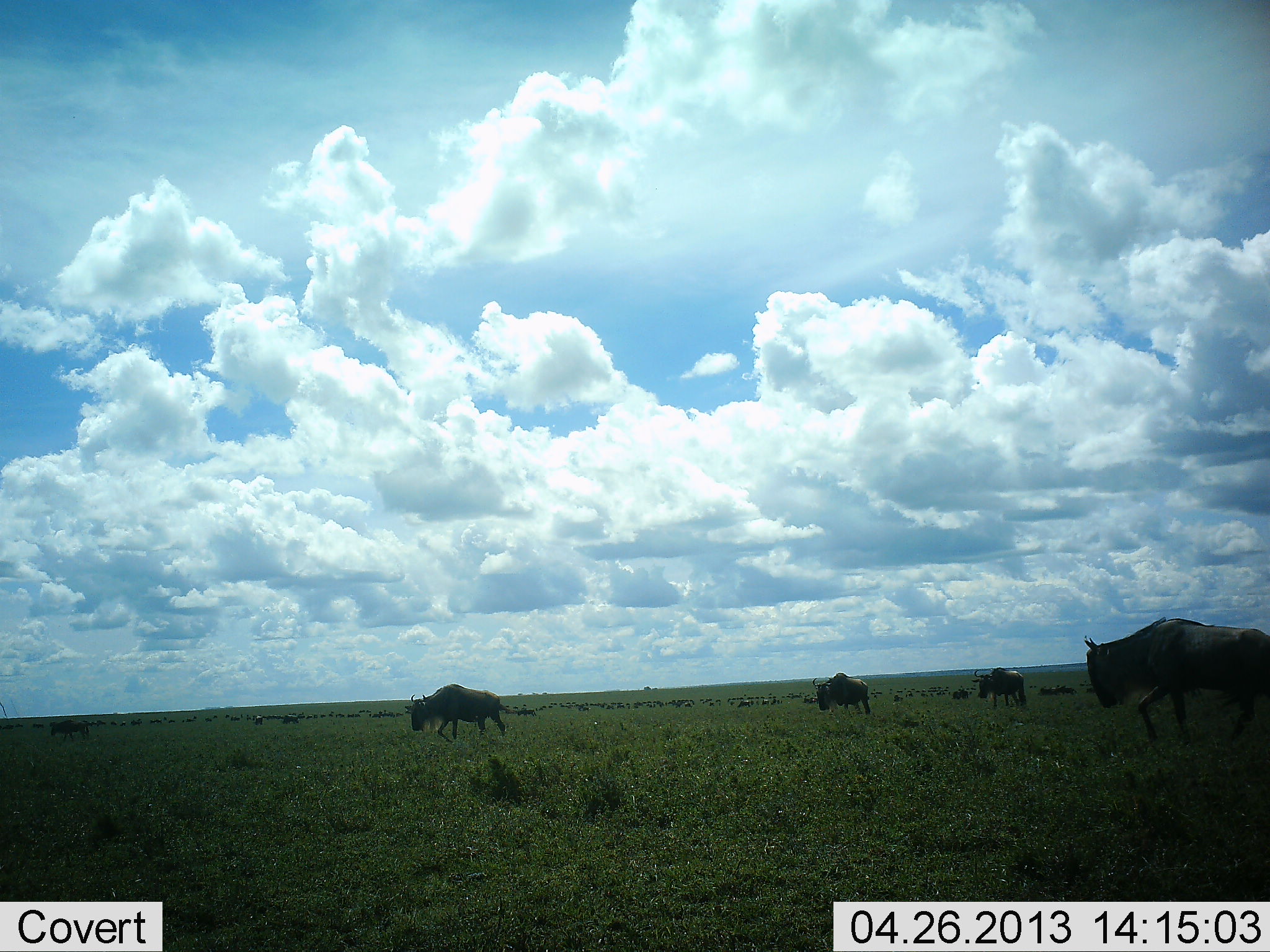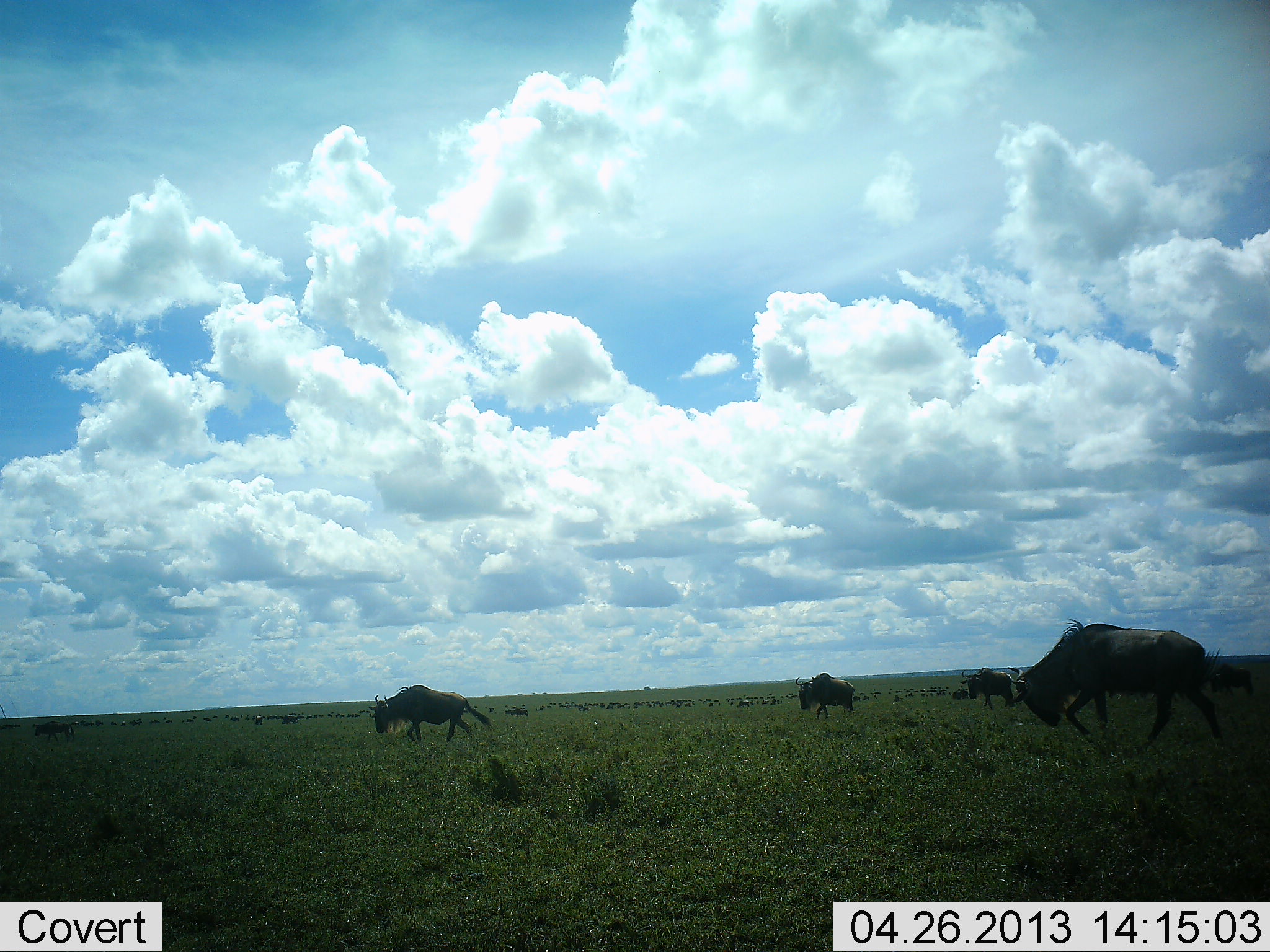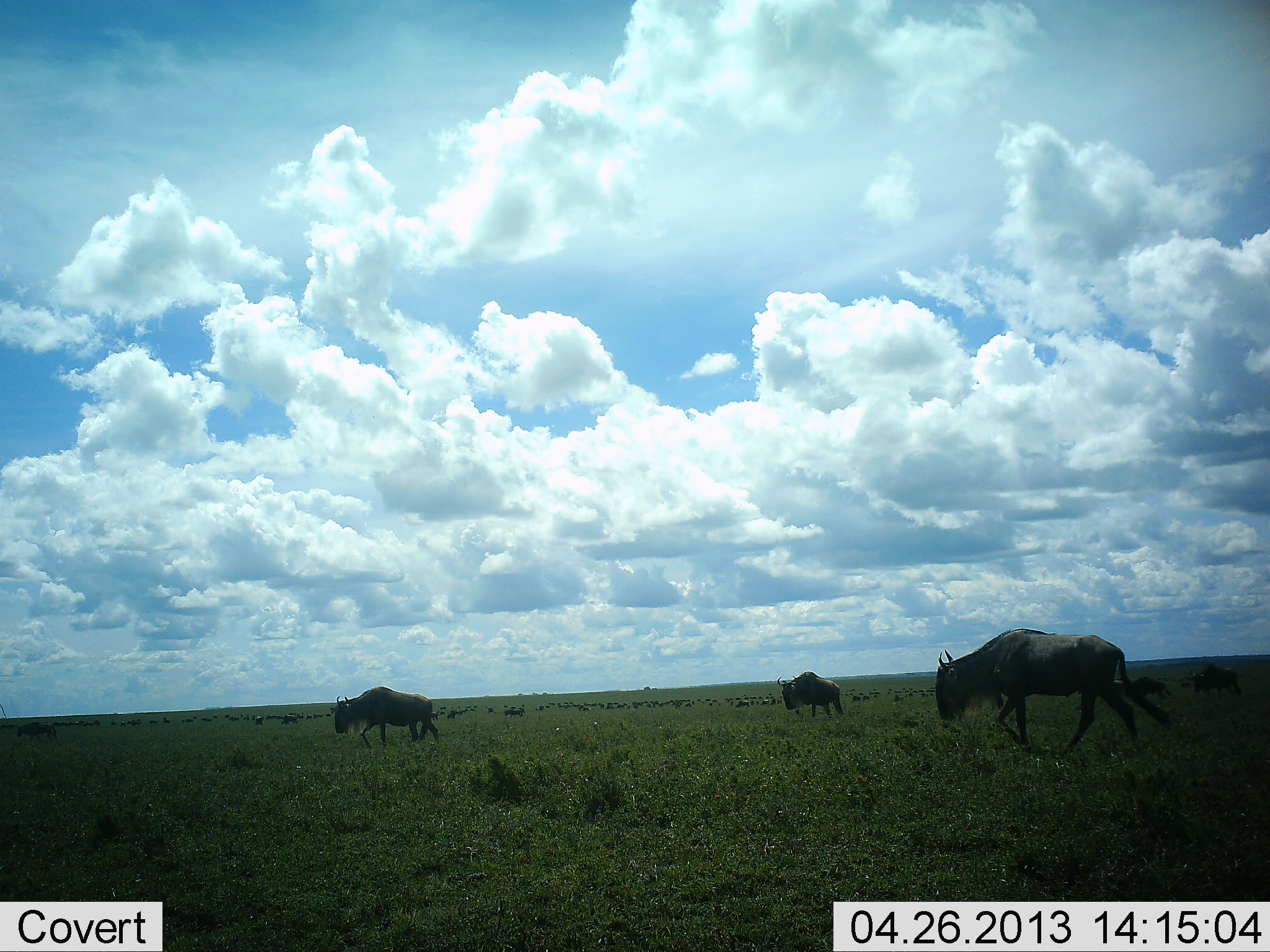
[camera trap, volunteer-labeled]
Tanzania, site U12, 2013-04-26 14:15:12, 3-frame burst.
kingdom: Animalia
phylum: Chordata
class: Mammalia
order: Artiodactyla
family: Bovidae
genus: Connochaetes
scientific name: Connochaetes taurinus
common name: blue wildebeest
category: wildebeest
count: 51+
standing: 20%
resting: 0%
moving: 100%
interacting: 0%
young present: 0%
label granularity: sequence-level